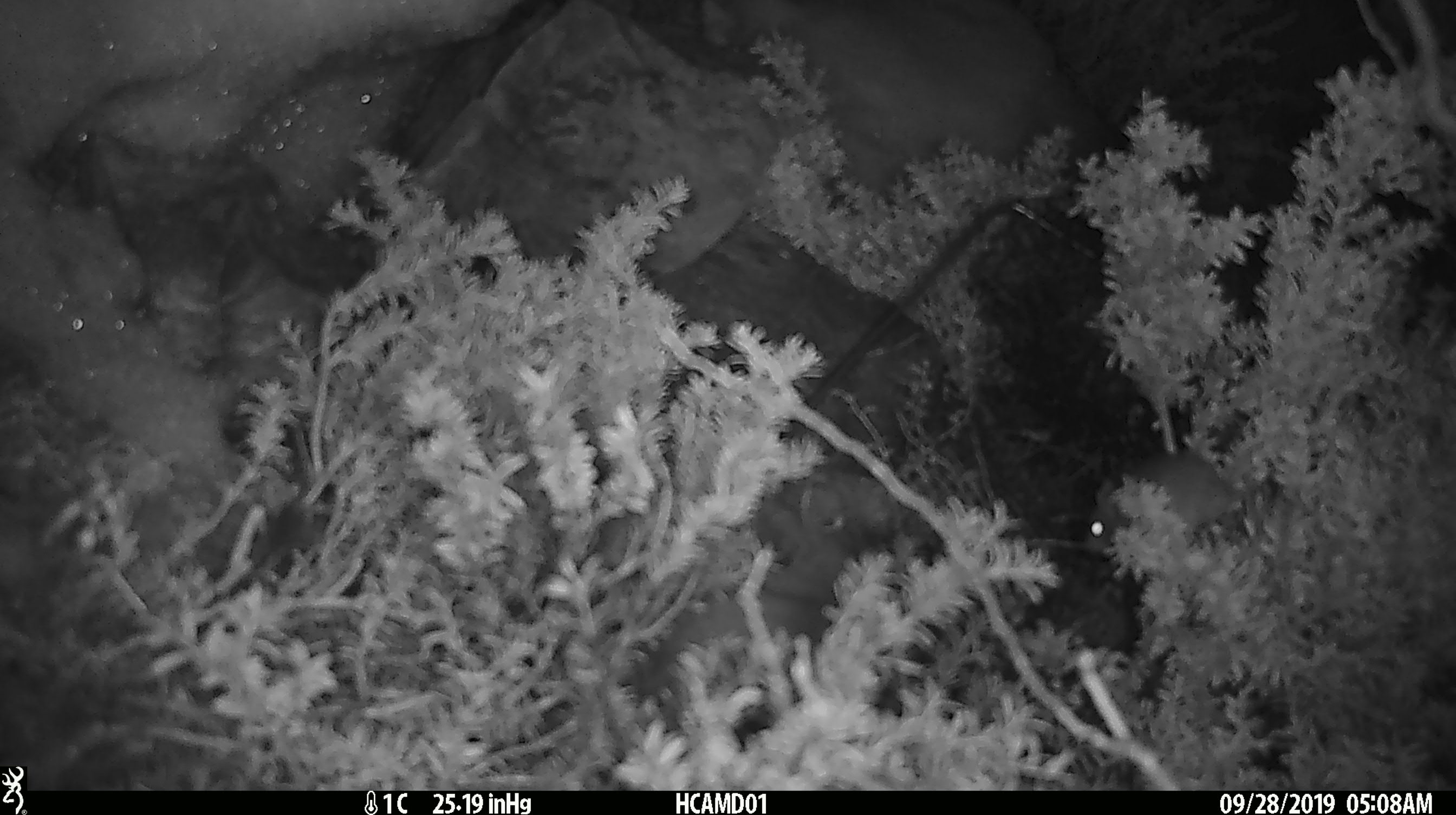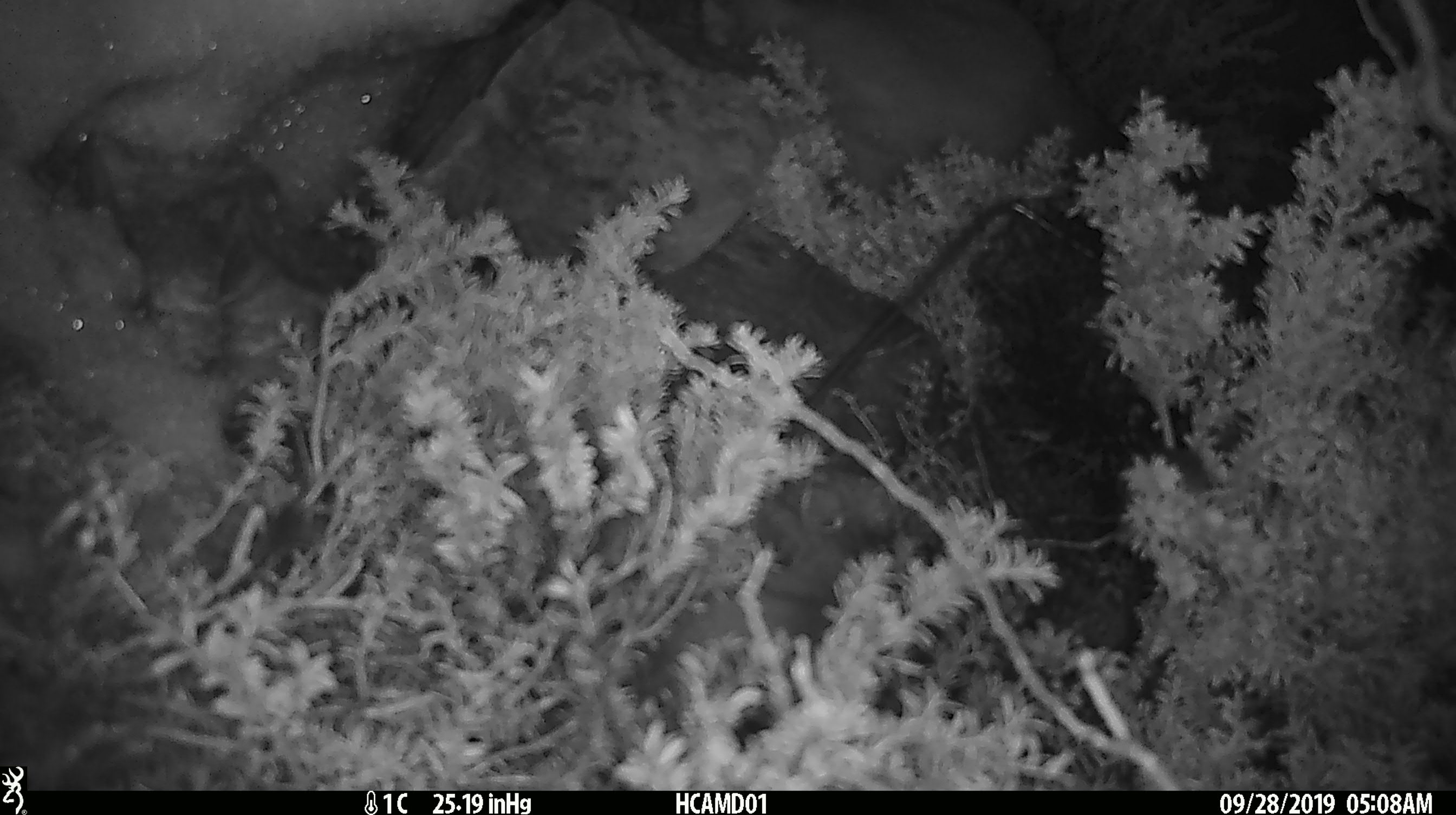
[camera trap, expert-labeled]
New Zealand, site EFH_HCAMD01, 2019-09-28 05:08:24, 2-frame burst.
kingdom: Animalia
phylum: Chordata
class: Mammalia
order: Rodentia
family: Muridae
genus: Mus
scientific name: Mus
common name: mouse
Mouse (Mus).